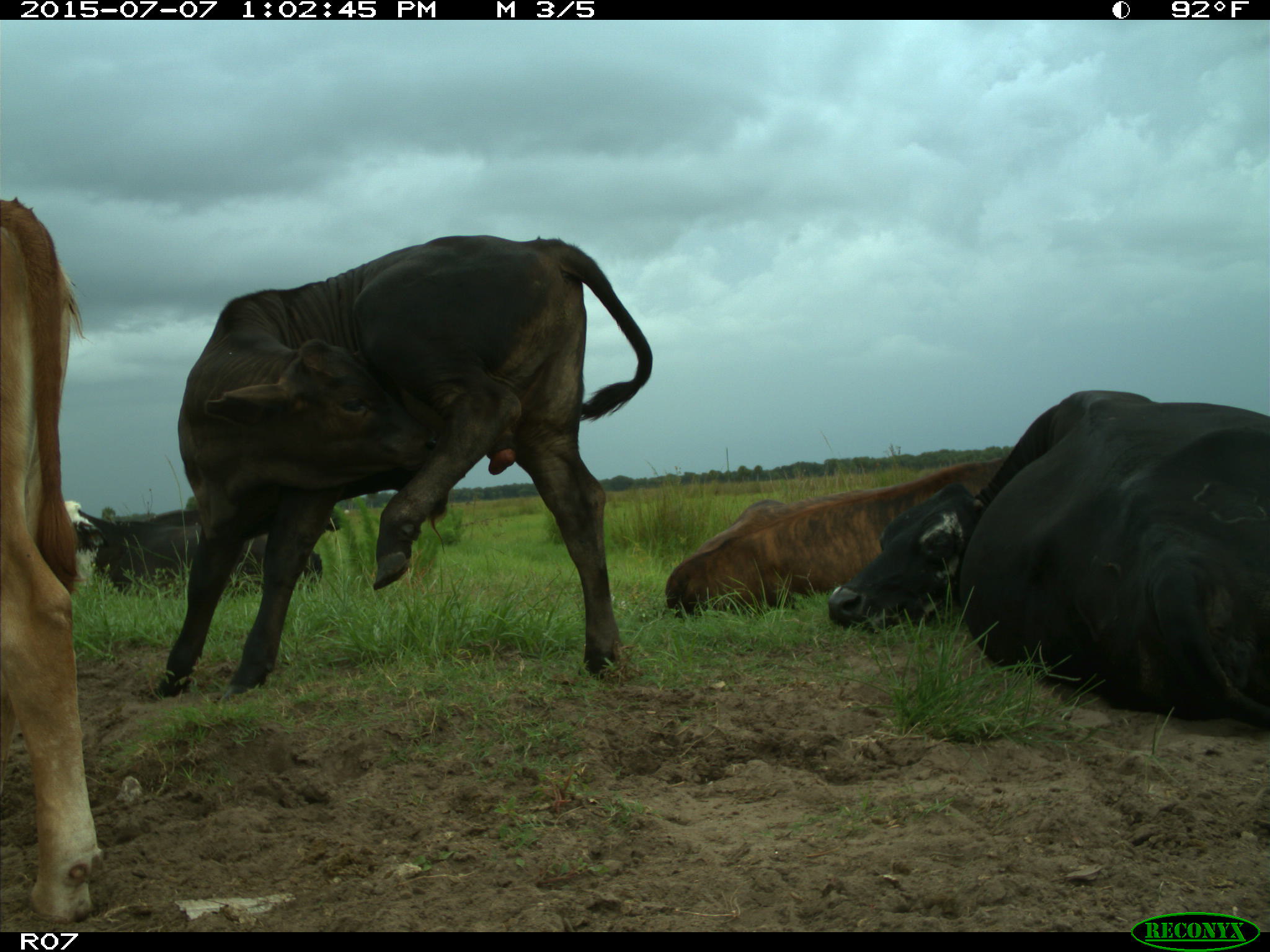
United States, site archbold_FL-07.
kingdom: Animalia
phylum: Chordata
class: Mammalia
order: Artiodactyla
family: Bovidae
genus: Bos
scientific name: Bos taurus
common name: domestic cow